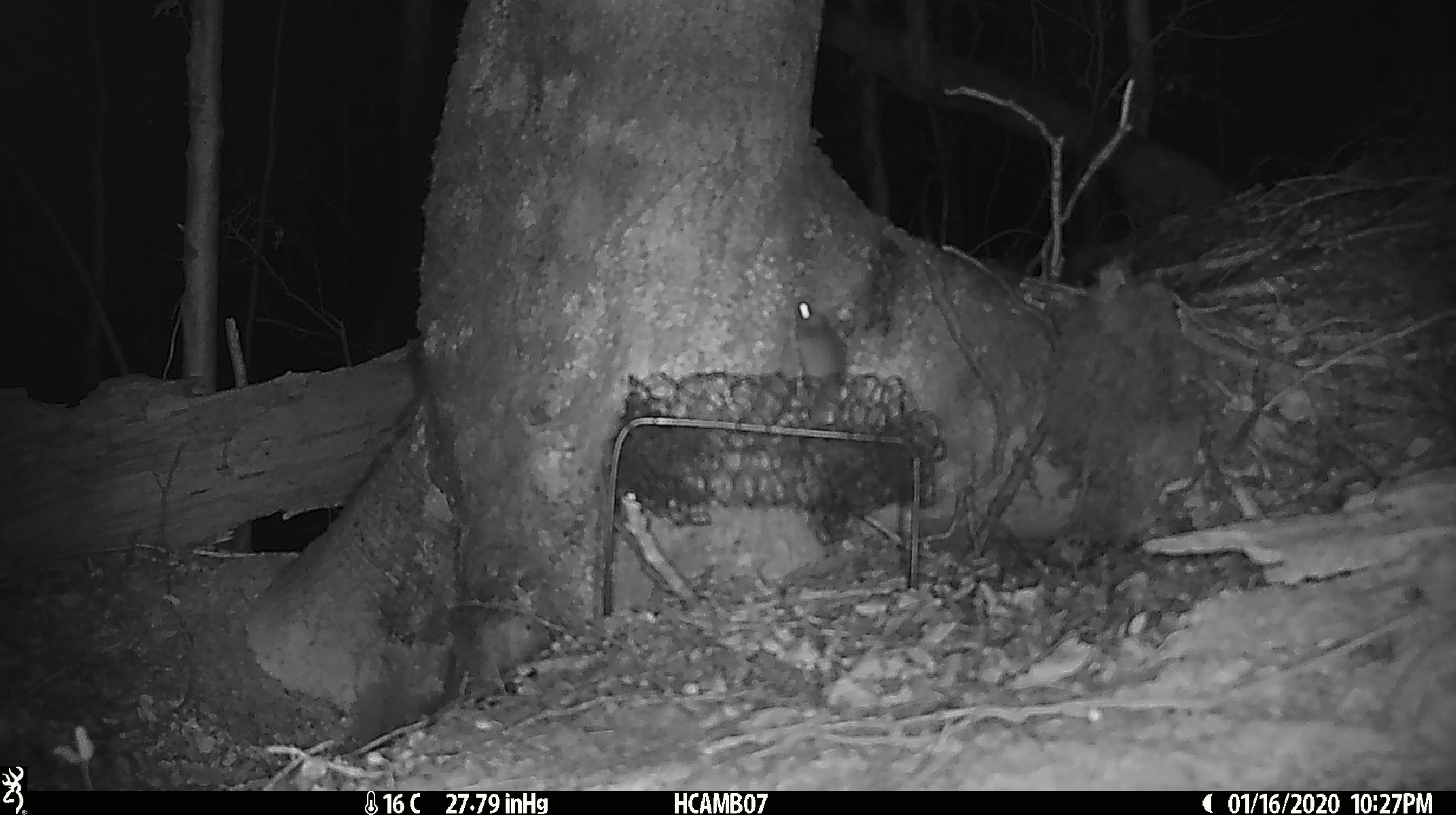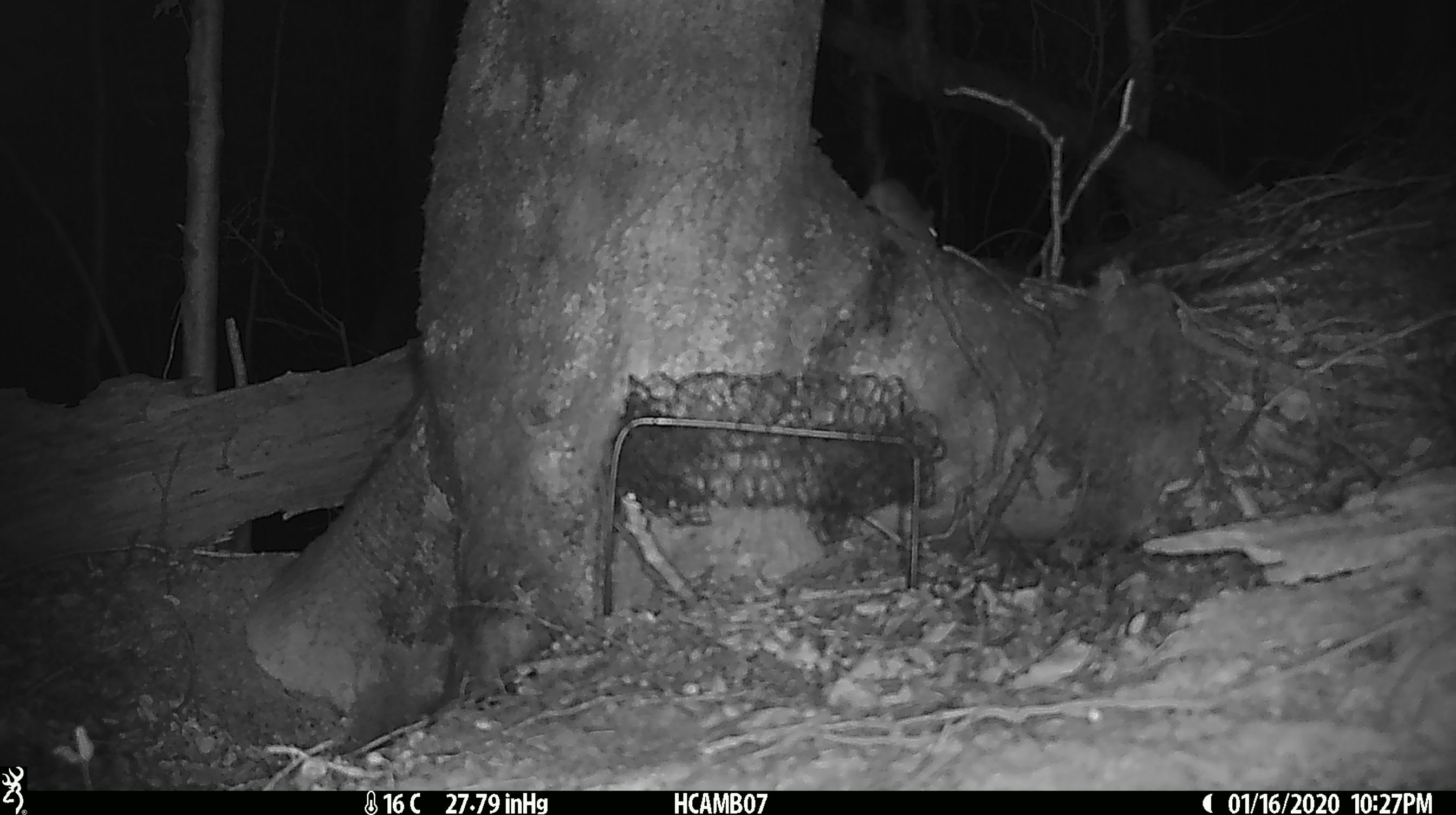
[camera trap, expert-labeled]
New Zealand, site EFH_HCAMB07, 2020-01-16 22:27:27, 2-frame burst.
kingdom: Animalia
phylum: Chordata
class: Mammalia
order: Rodentia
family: Muridae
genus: Mus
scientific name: Mus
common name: mouse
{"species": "mouse (Mus)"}